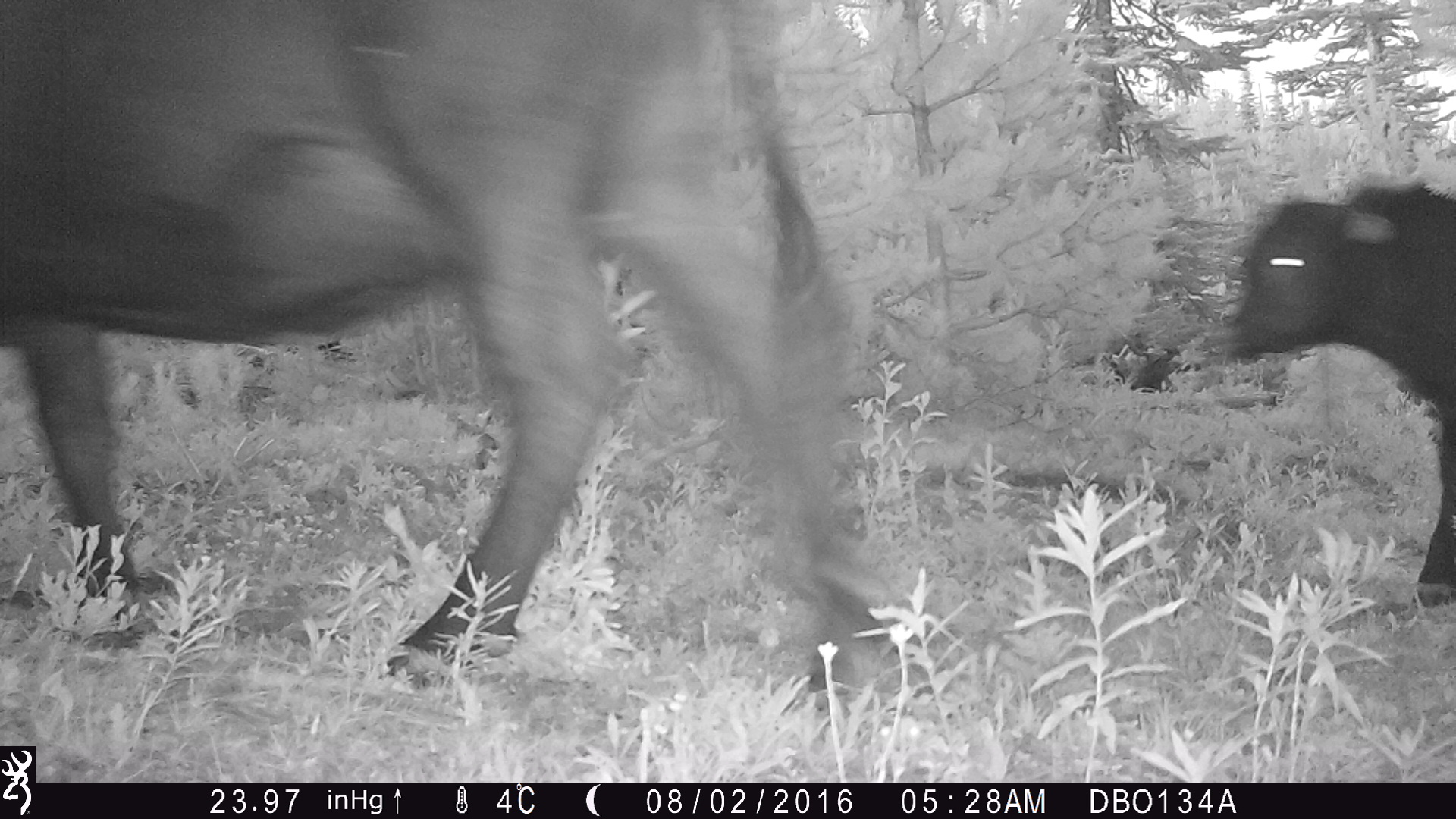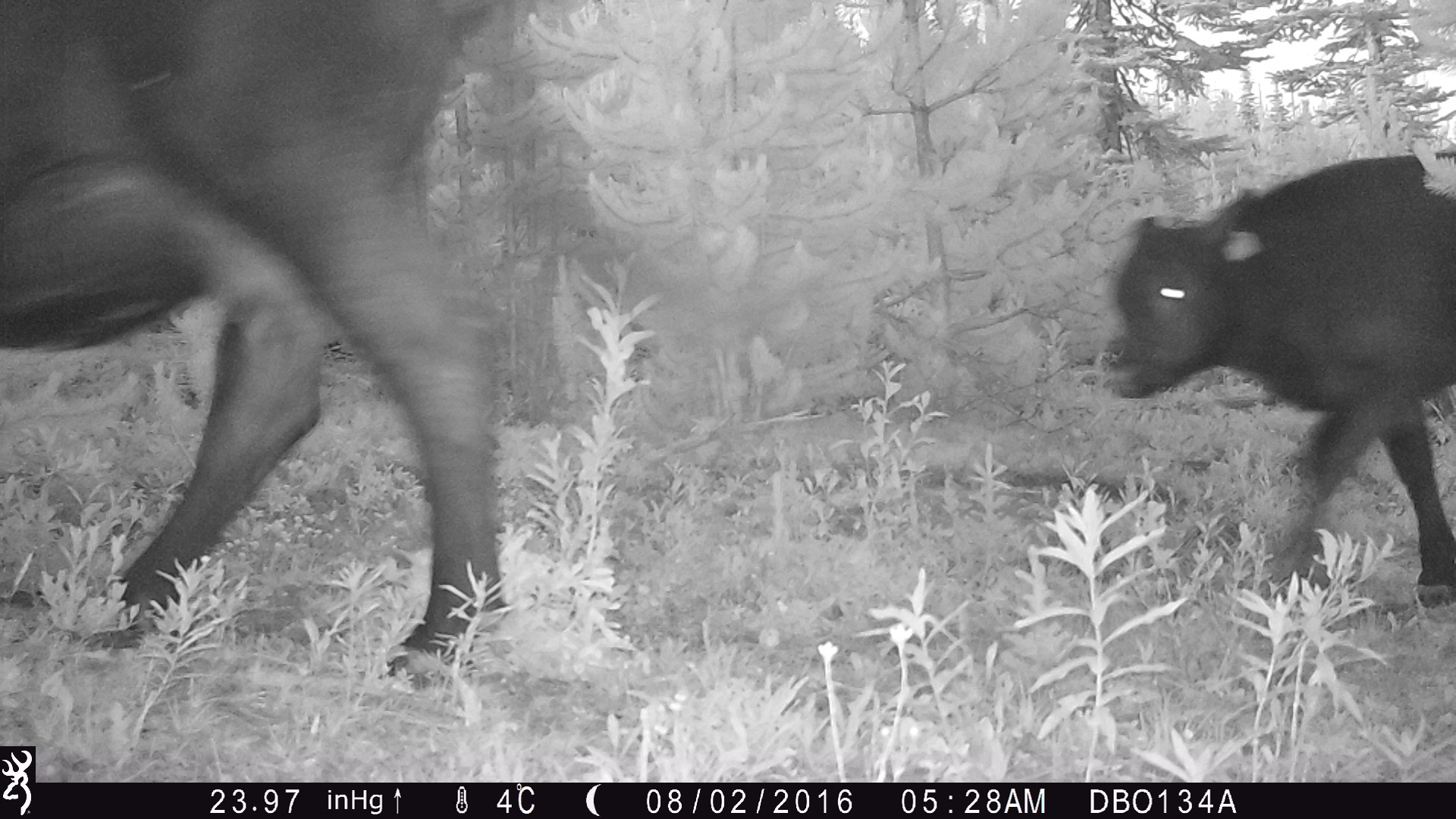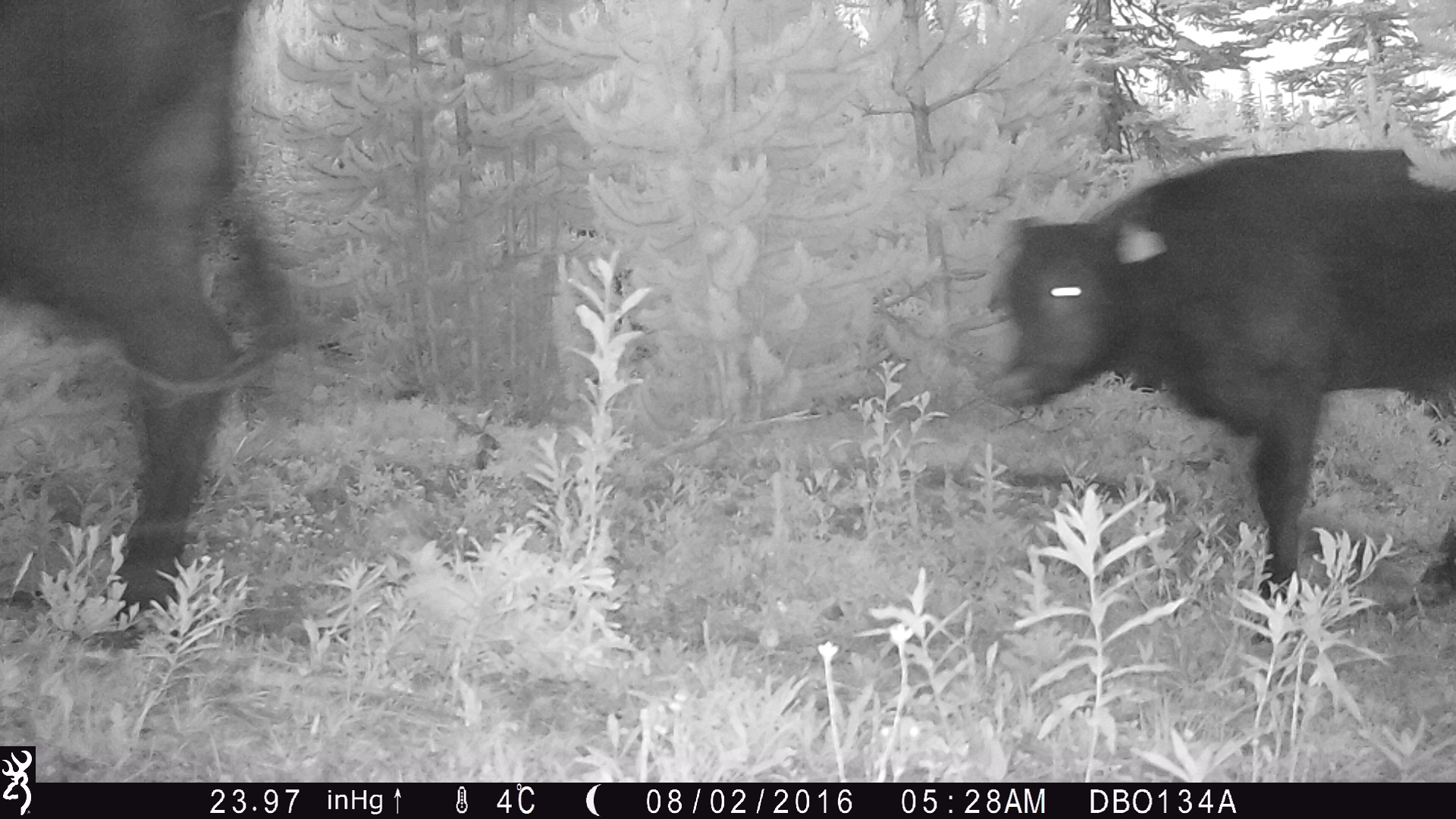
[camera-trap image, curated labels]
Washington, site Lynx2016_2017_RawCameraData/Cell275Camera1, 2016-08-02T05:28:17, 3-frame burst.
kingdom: Animalia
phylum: Chordata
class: Mammalia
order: Artiodactyla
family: Bovidae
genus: Bos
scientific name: Bos taurus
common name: domestic cattle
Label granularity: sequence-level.